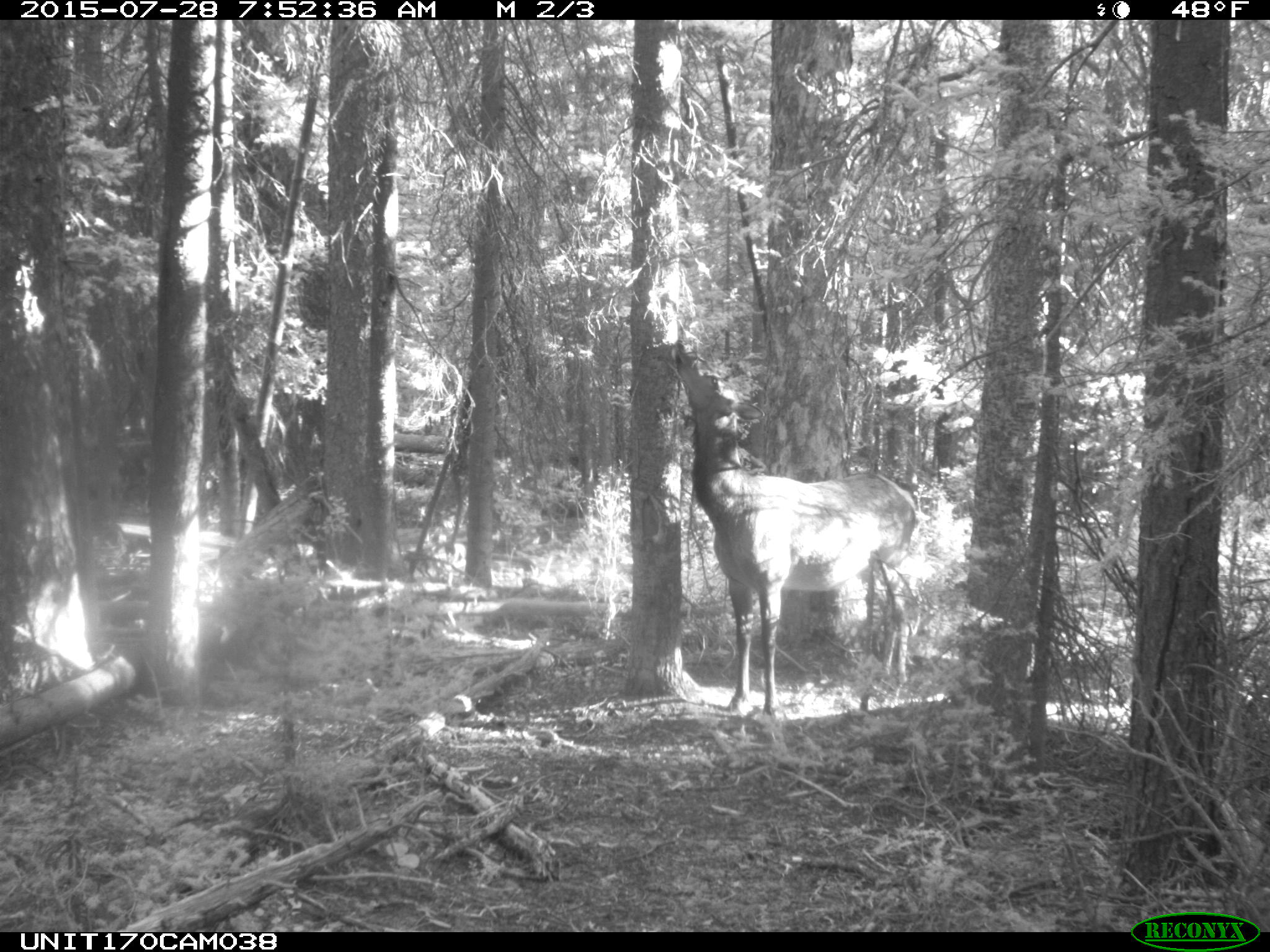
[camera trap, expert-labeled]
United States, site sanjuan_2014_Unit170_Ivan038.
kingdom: Animalia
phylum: Chordata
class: Mammalia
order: Artiodactyla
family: Cervidae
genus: Cervus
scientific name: Cervus elaphus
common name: red deer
Cervus elaphus (red deer).